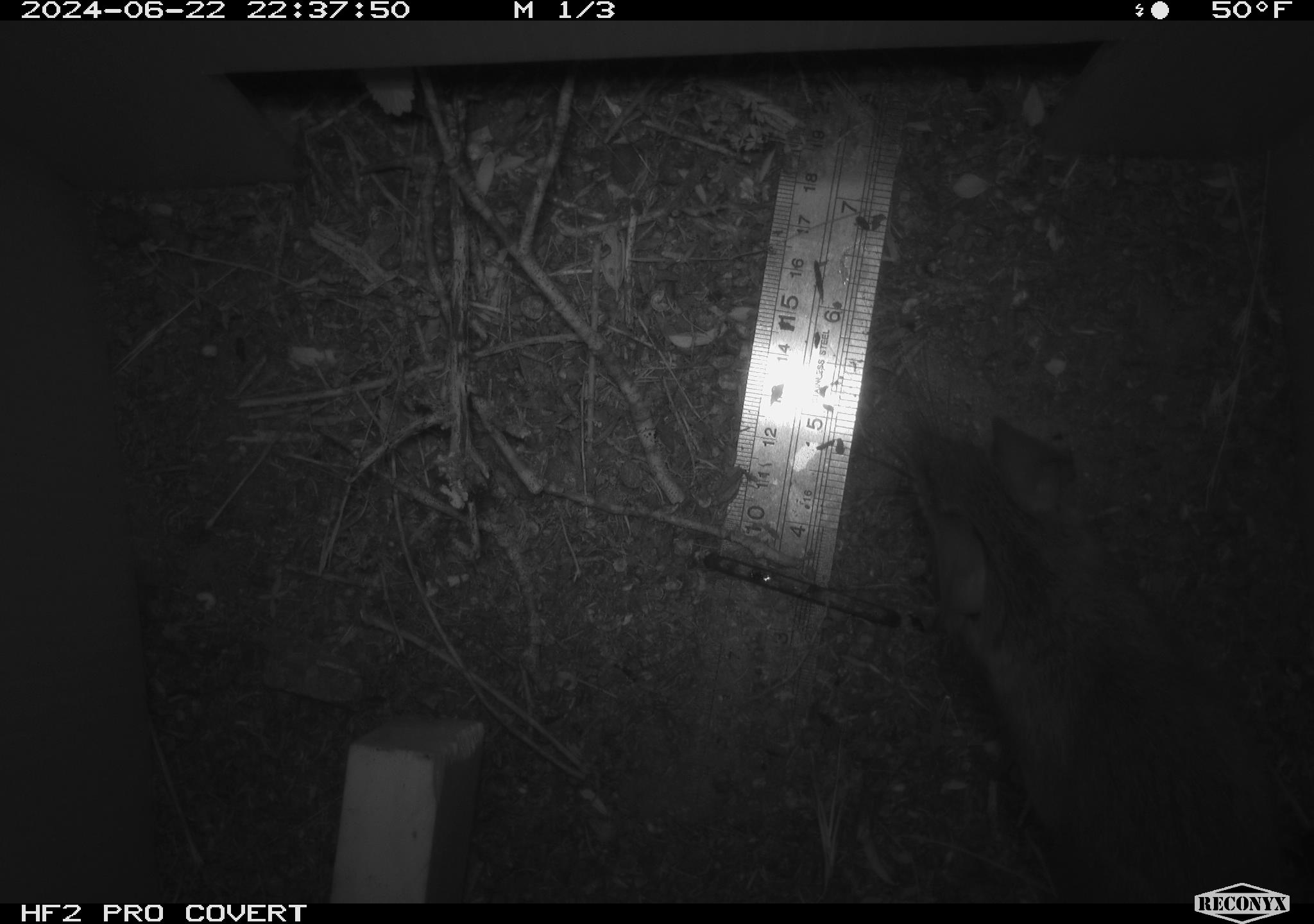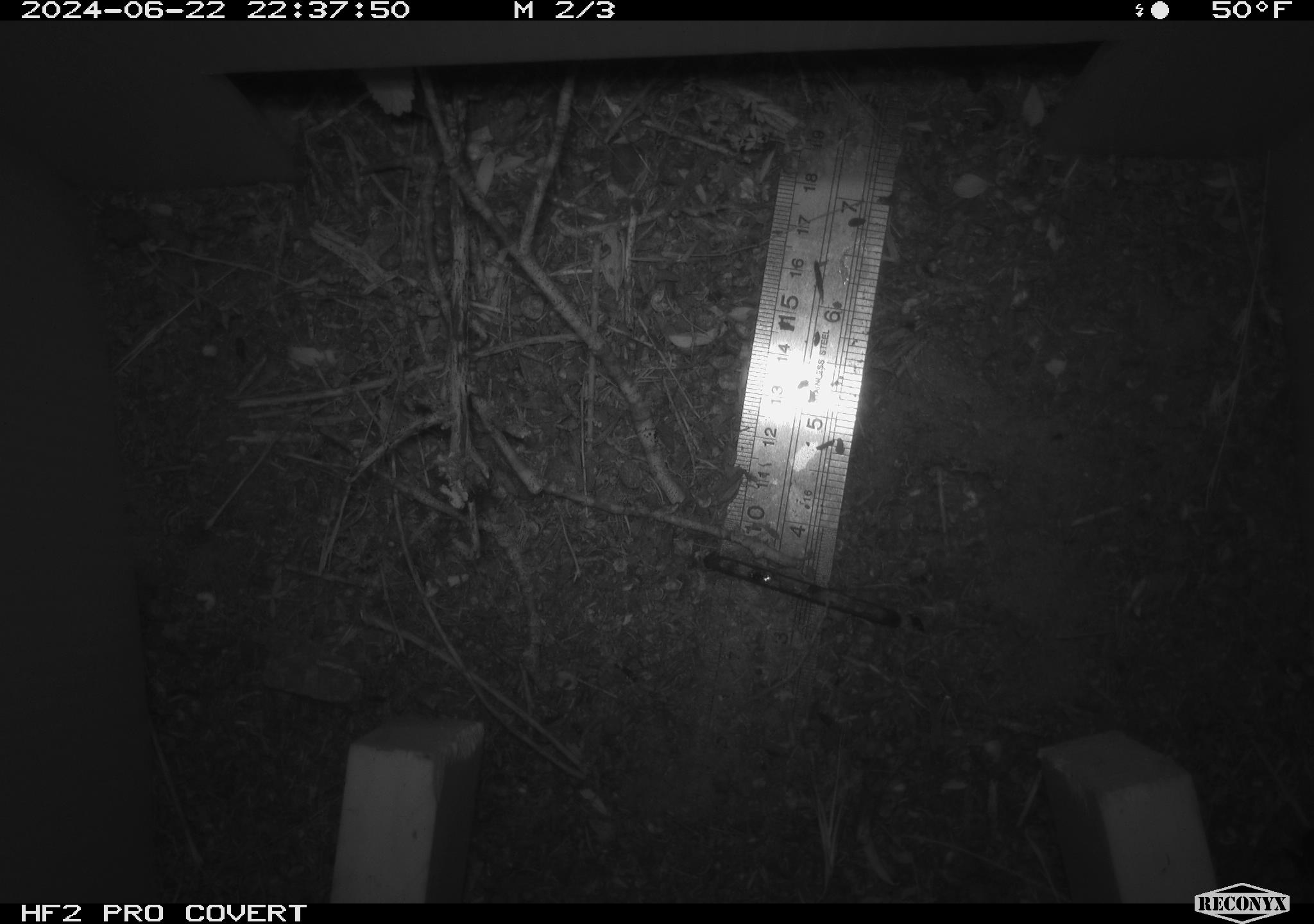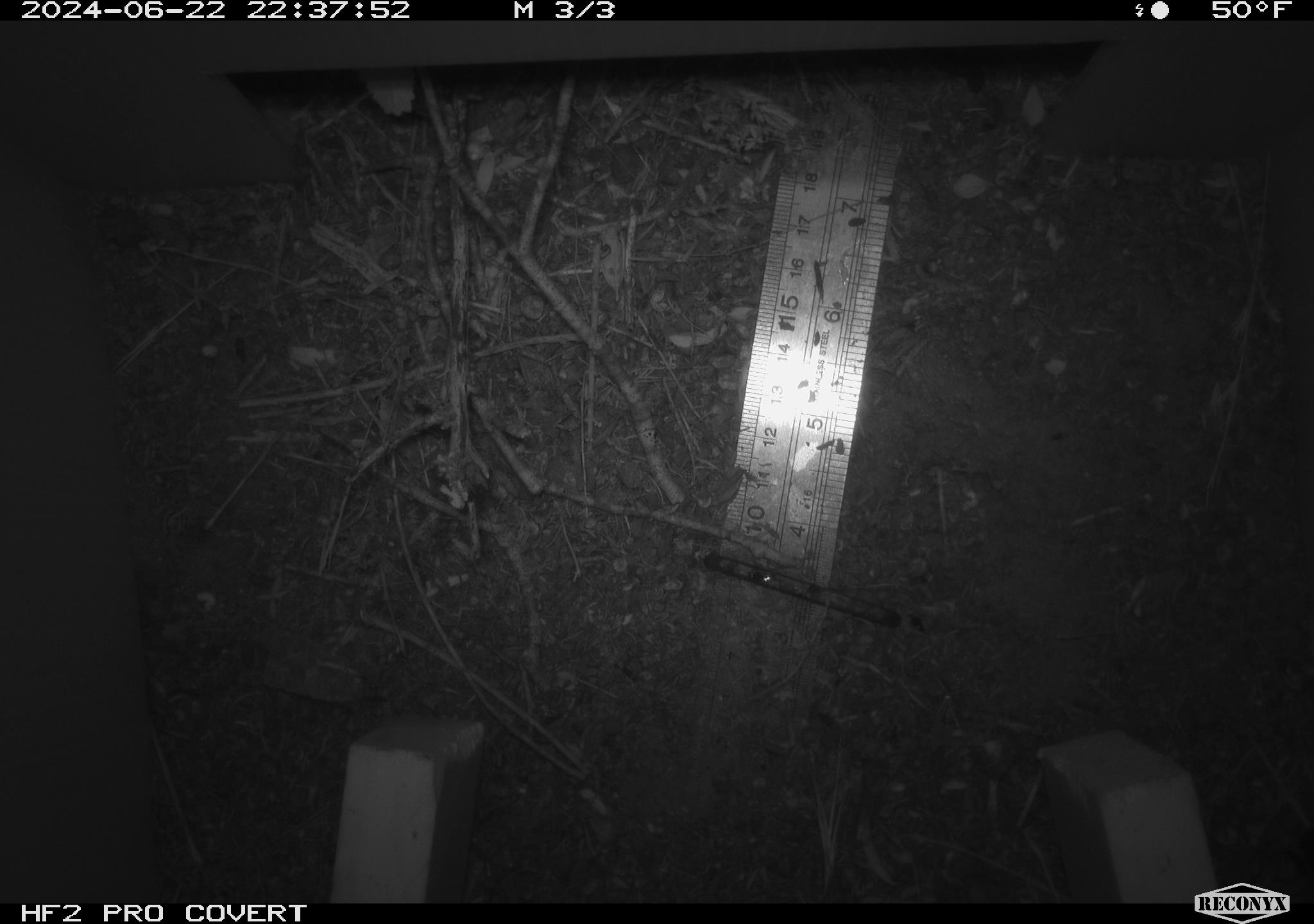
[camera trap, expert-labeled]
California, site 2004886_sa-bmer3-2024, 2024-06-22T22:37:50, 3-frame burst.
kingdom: Animalia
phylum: Chordata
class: Mammalia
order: Rodentia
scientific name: Rodentia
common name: woodrat or rat or mouse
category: woodrat or rat or mouse species